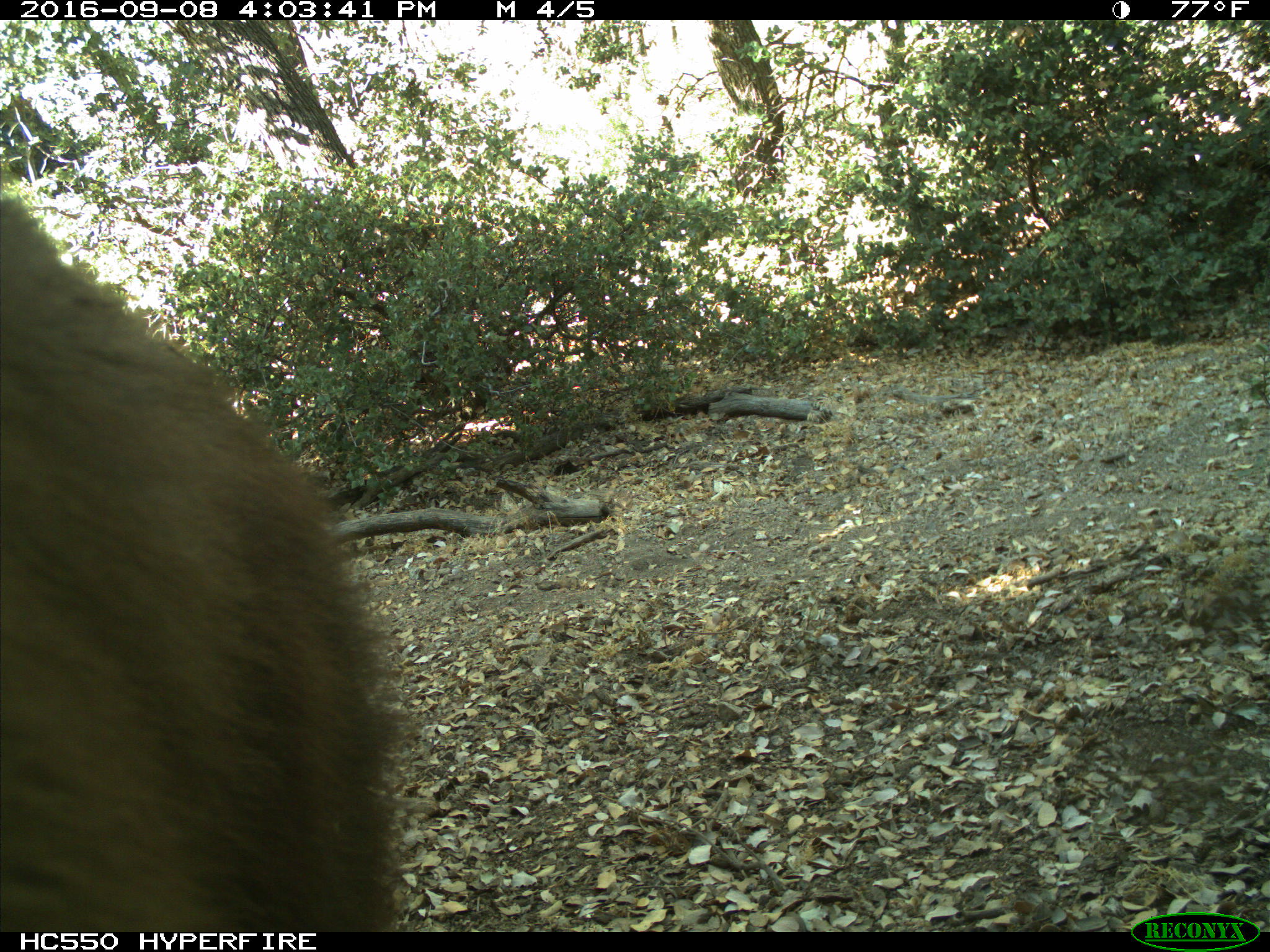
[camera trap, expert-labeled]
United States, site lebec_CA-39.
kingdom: Animalia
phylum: Chordata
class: Mammalia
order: Carnivora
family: Ursidae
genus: Ursus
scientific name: Ursus americanus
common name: american black bear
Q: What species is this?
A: Ursus americanus (american black bear).